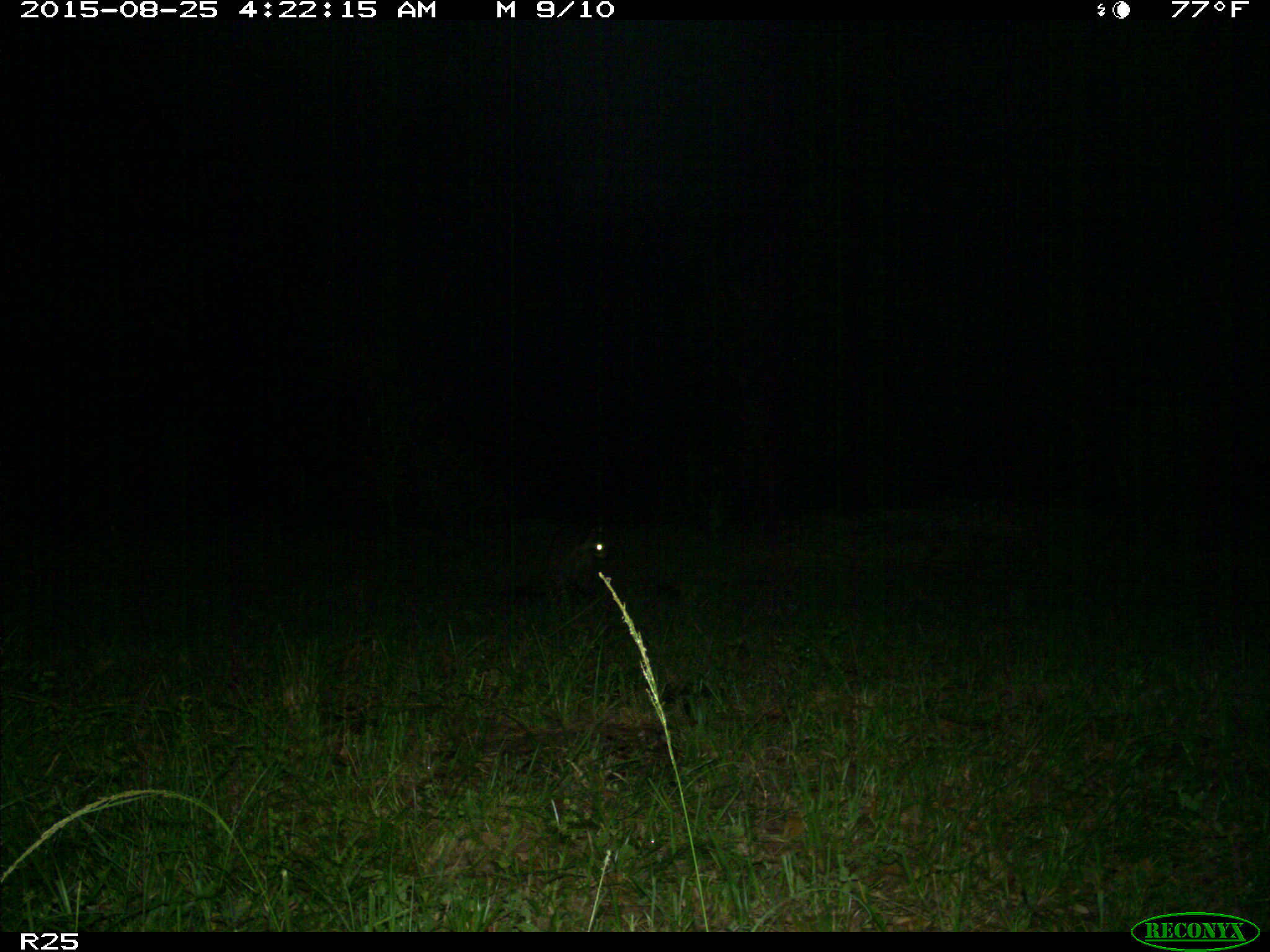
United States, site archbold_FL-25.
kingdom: Animalia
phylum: Chordata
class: Mammalia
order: Carnivora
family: Procyonidae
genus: Procyon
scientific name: Procyon lotor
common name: common raccoon